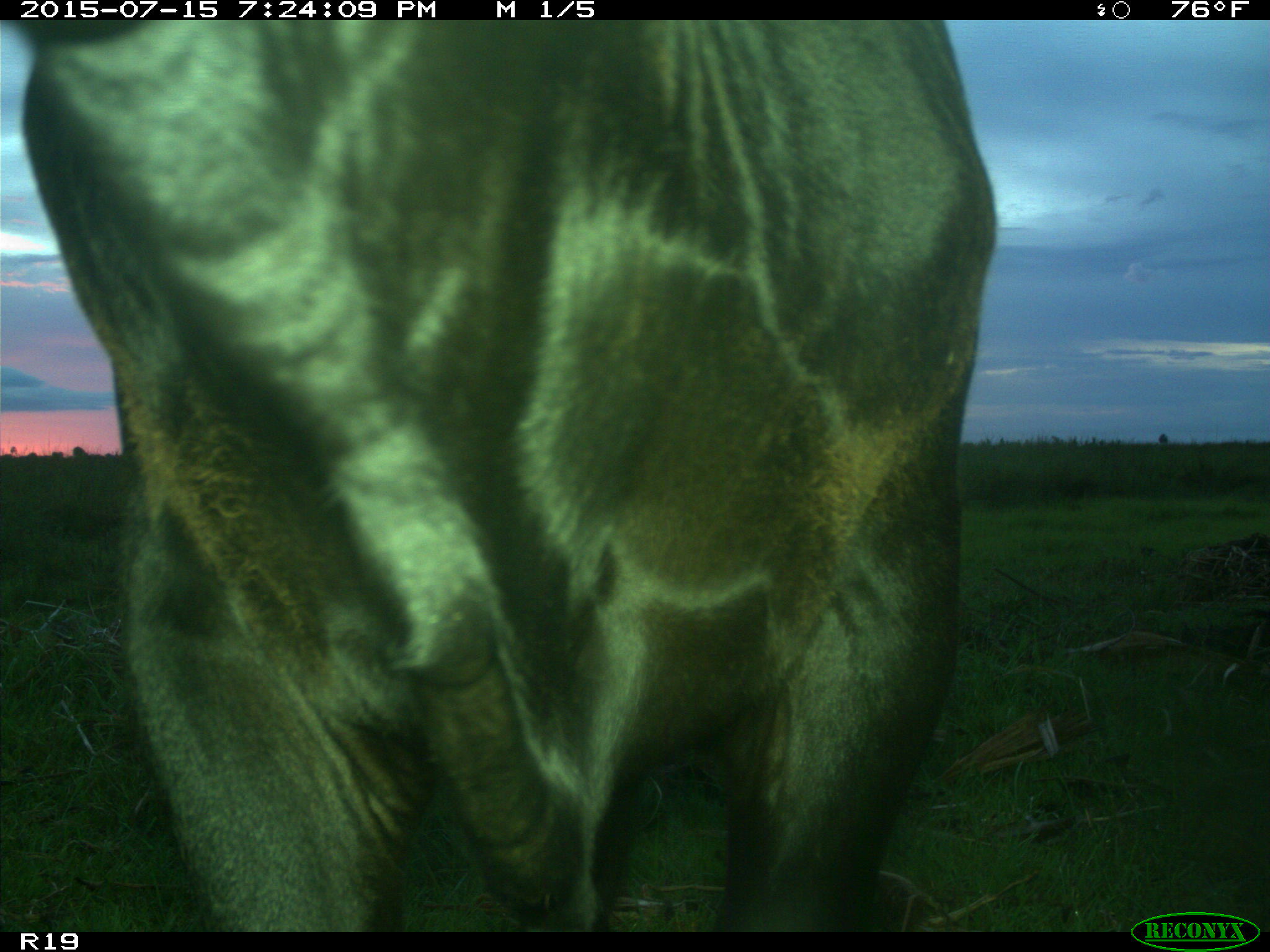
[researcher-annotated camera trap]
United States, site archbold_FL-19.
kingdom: Animalia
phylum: Chordata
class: Mammalia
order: Artiodactyla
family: Bovidae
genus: Bos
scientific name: Bos taurus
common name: domestic cow